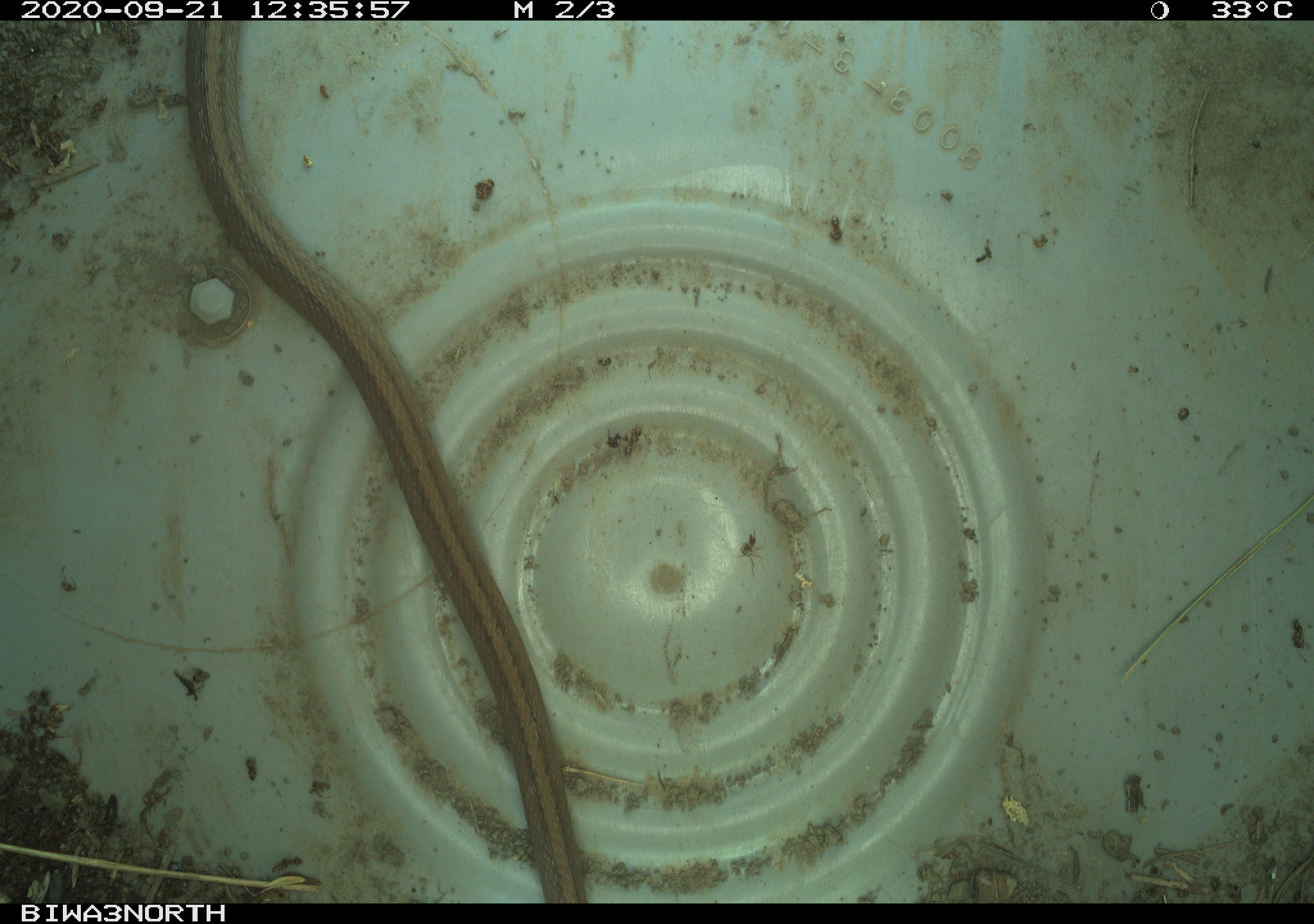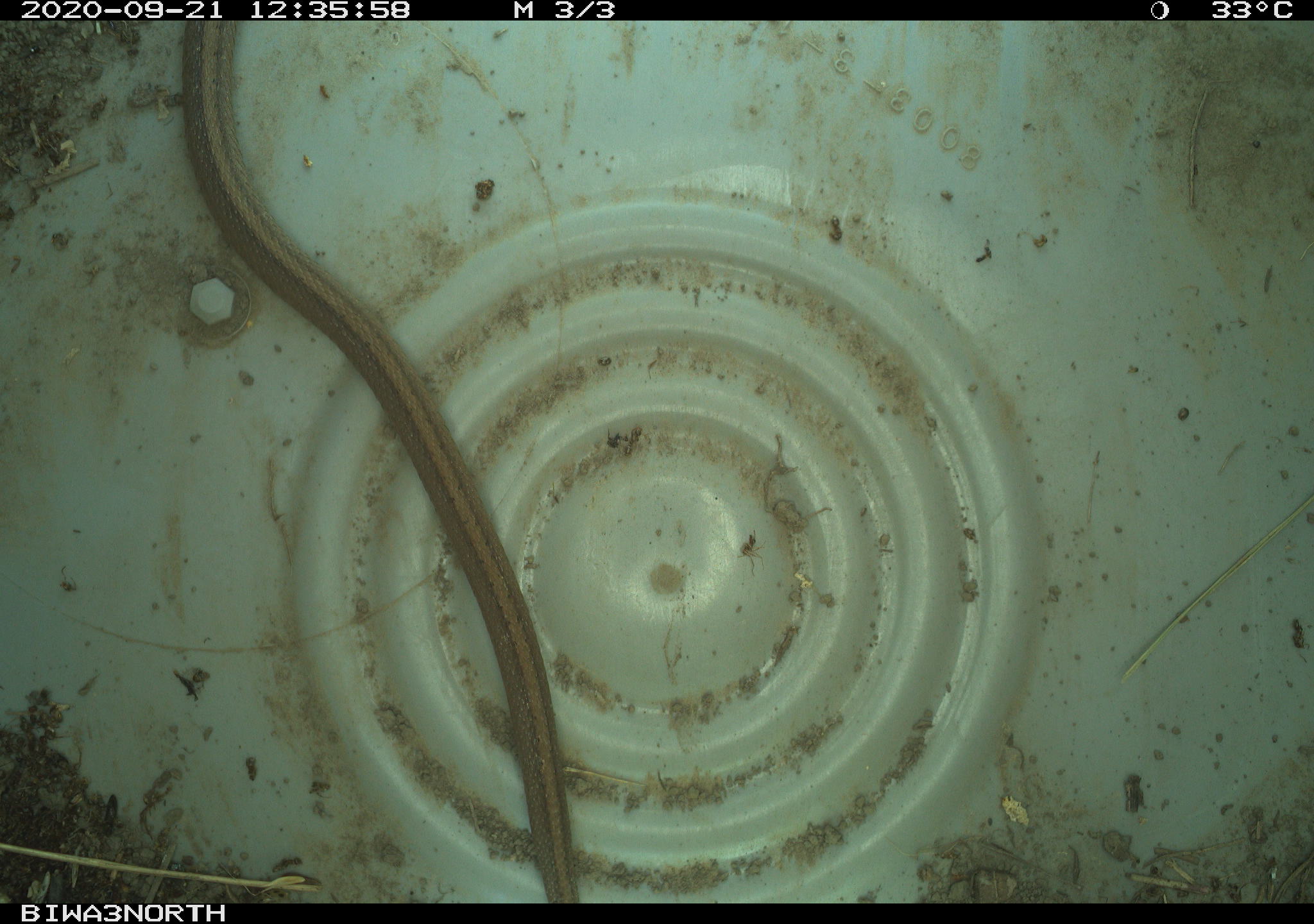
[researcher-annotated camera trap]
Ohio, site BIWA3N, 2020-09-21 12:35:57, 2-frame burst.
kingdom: Animalia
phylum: Chordata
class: Reptilia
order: Squamata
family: Colubridae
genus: Storeria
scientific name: Storeria dekayi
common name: dekay's brownsnake